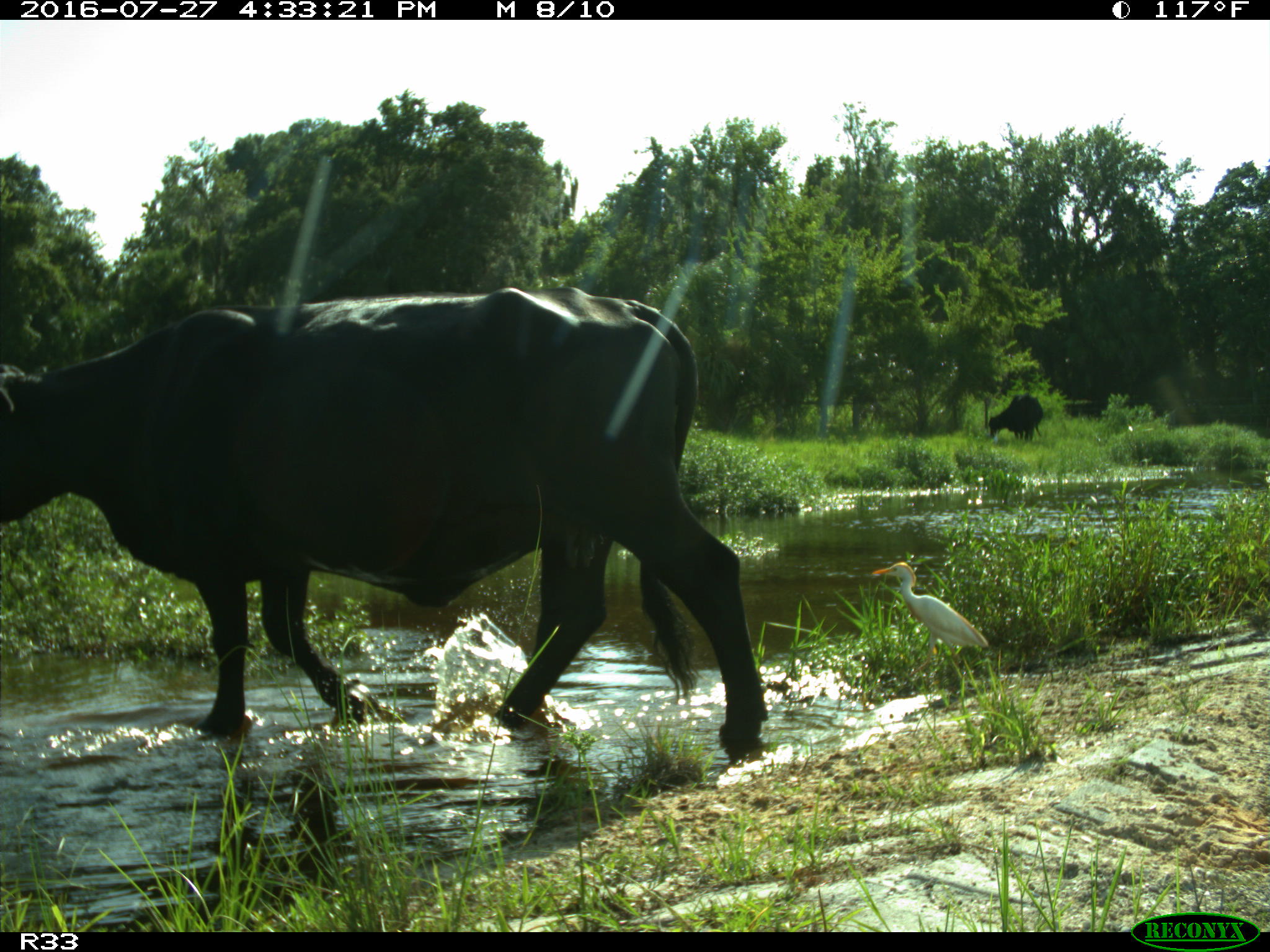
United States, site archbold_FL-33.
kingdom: Animalia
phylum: Chordata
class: Mammalia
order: Artiodactyla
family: Bovidae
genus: Bos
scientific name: Bos taurus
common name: domestic cow